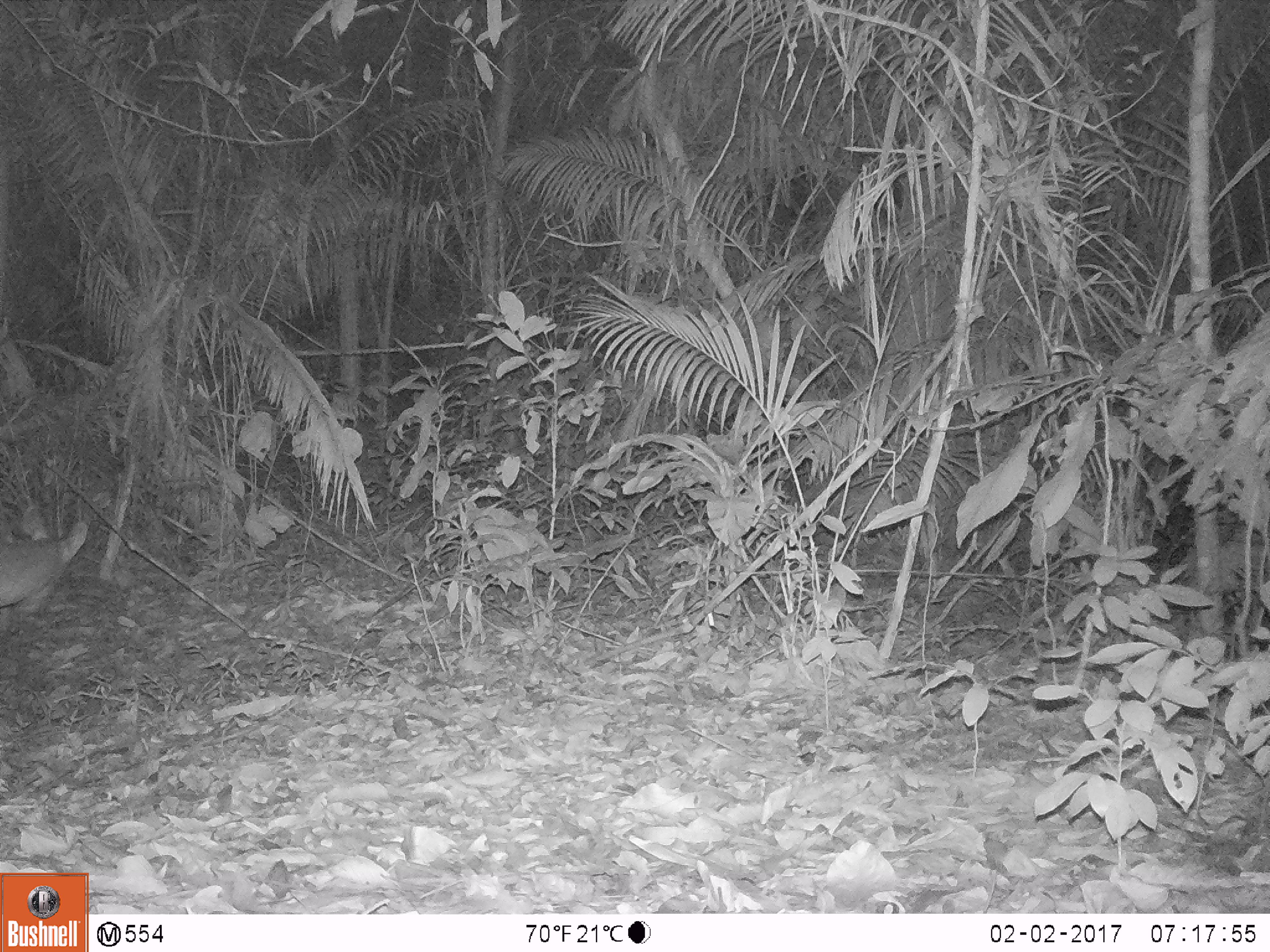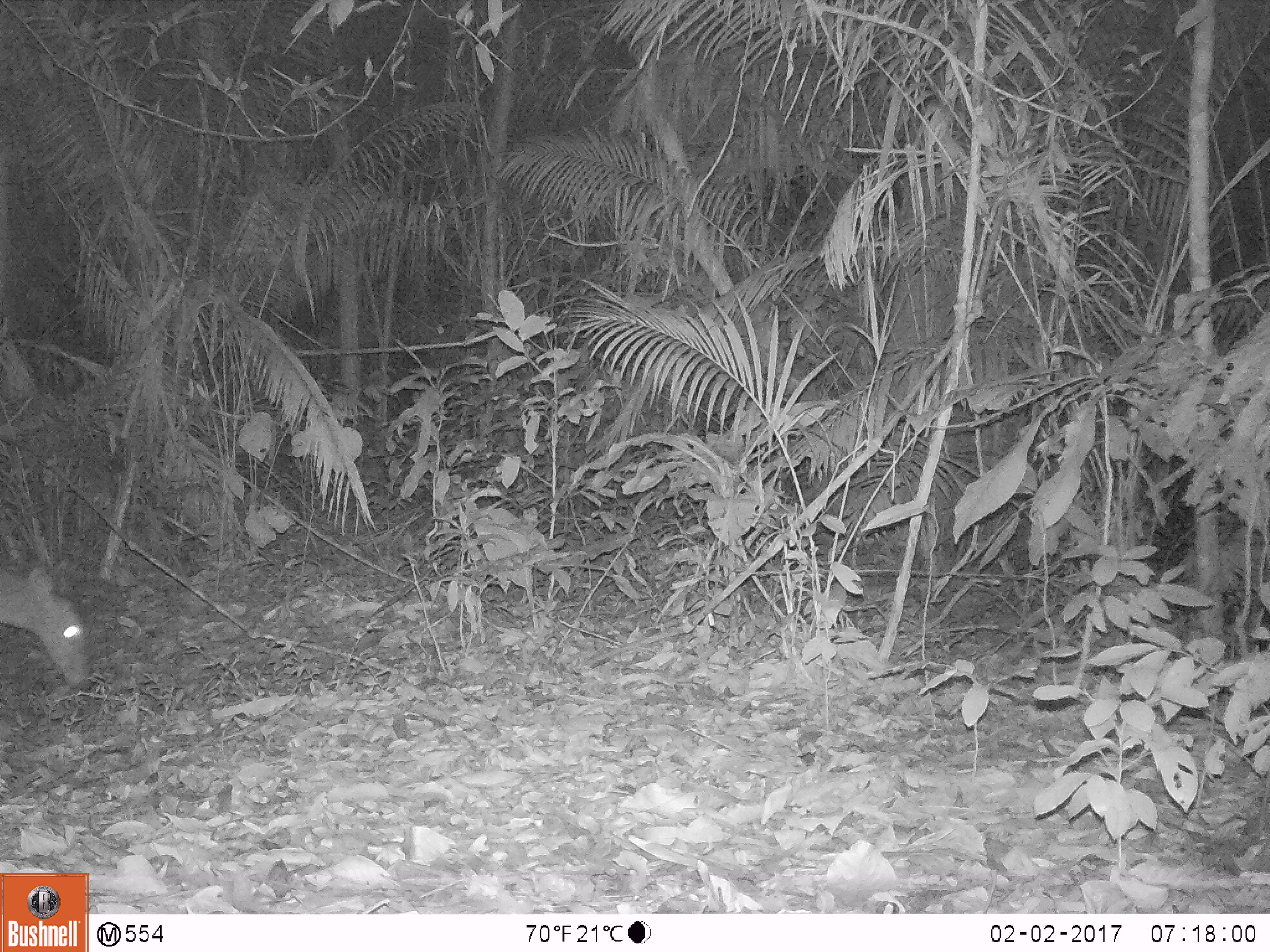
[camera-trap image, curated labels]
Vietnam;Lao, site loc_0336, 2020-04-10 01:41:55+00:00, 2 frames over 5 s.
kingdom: Animalia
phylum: Chordata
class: Mammalia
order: Artiodactyla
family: Cervidae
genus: Muntiacus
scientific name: Muntiacus vuquangensis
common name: large-antlered muntjac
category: large antlered muntjac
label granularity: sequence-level